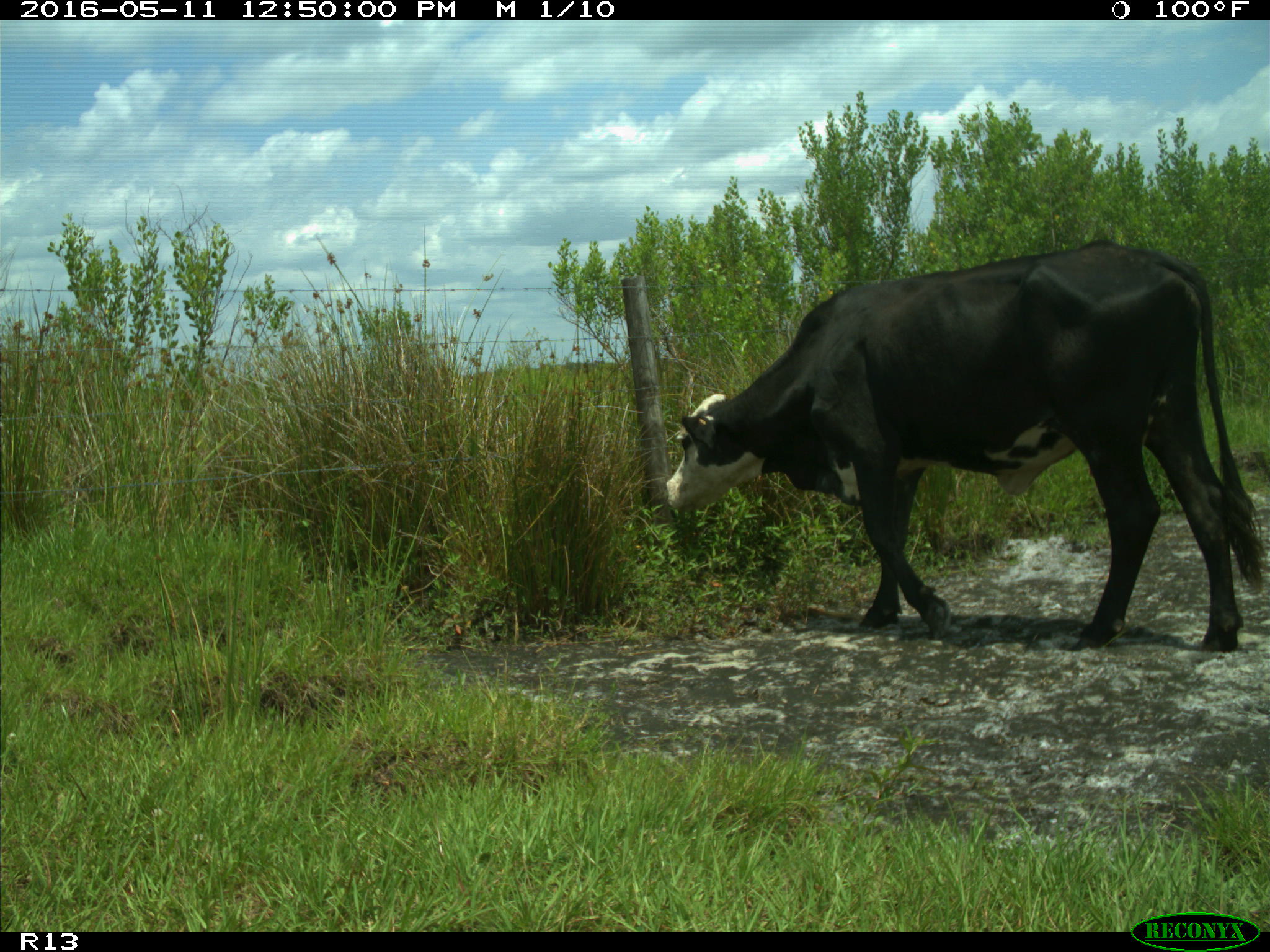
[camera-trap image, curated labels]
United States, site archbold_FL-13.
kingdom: Animalia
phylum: Chordata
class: Mammalia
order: Artiodactyla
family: Bovidae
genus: Bos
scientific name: Bos taurus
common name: domestic cow